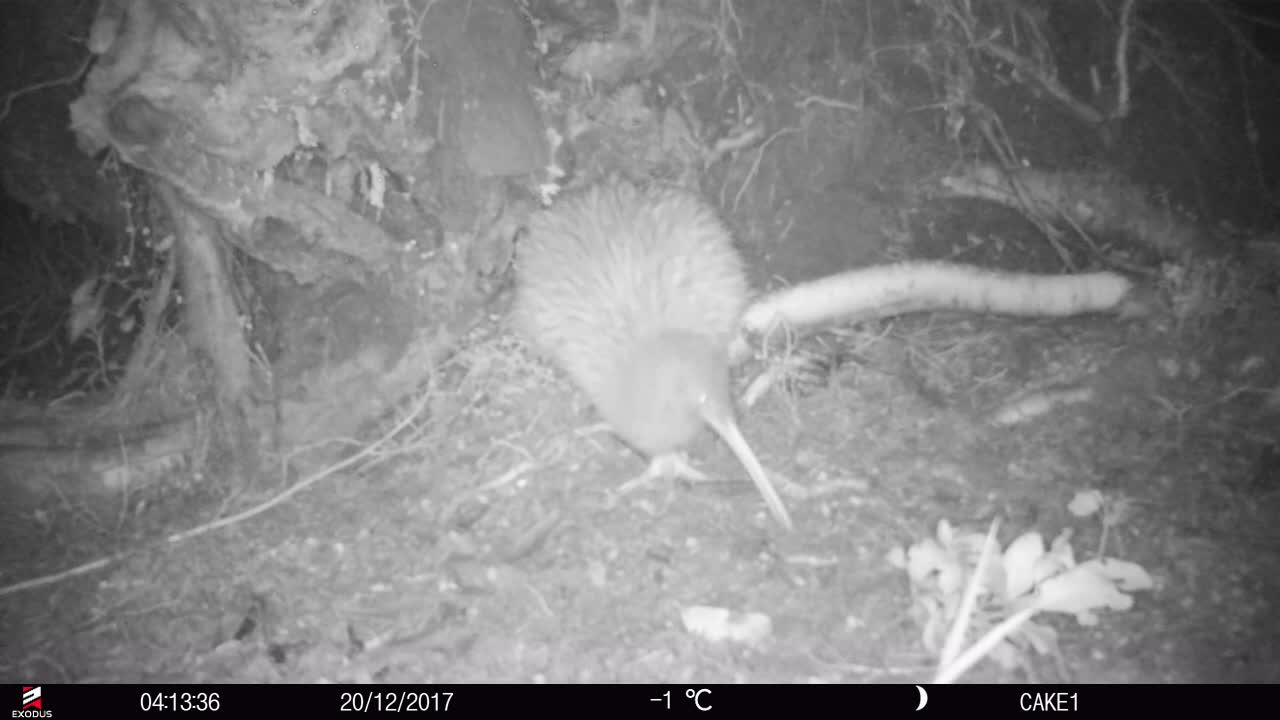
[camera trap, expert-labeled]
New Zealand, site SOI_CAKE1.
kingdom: Animalia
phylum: Chordata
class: Aves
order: Apterygiformes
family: Apterygidae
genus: Apteryx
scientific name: Apteryx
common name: kiwi